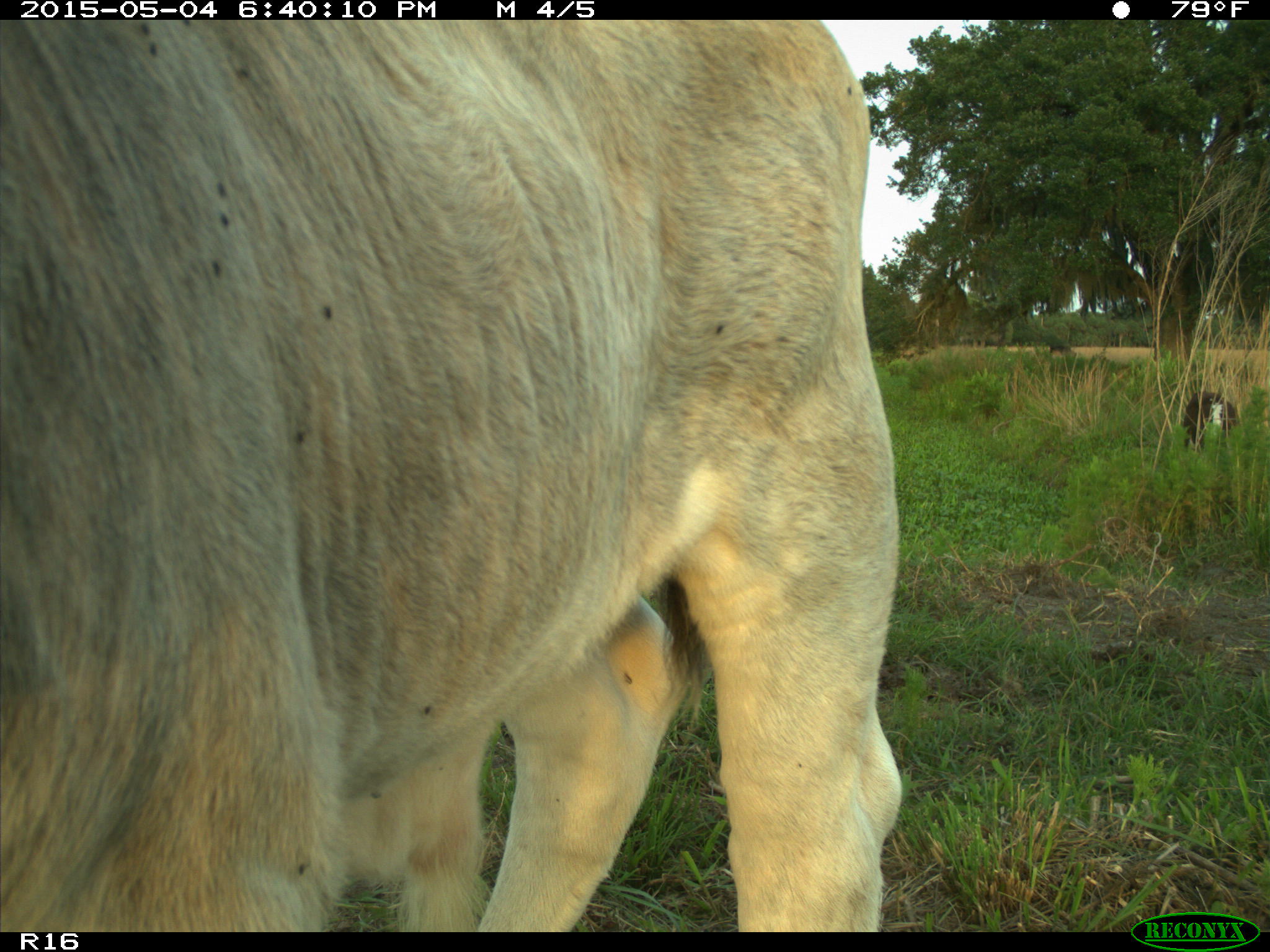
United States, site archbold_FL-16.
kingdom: Animalia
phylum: Chordata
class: Mammalia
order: Artiodactyla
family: Bovidae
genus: Bos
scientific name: Bos taurus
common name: domestic cow